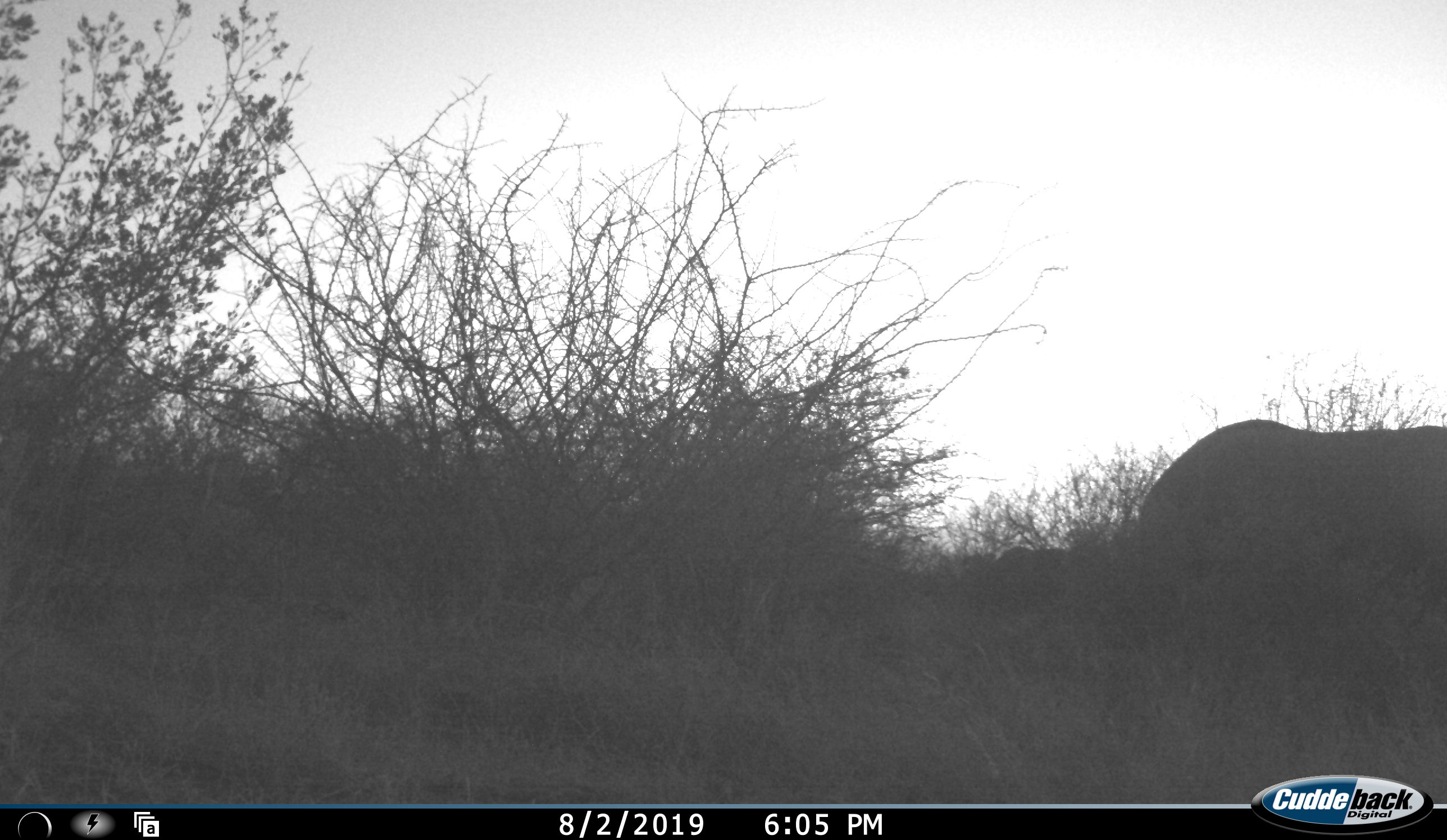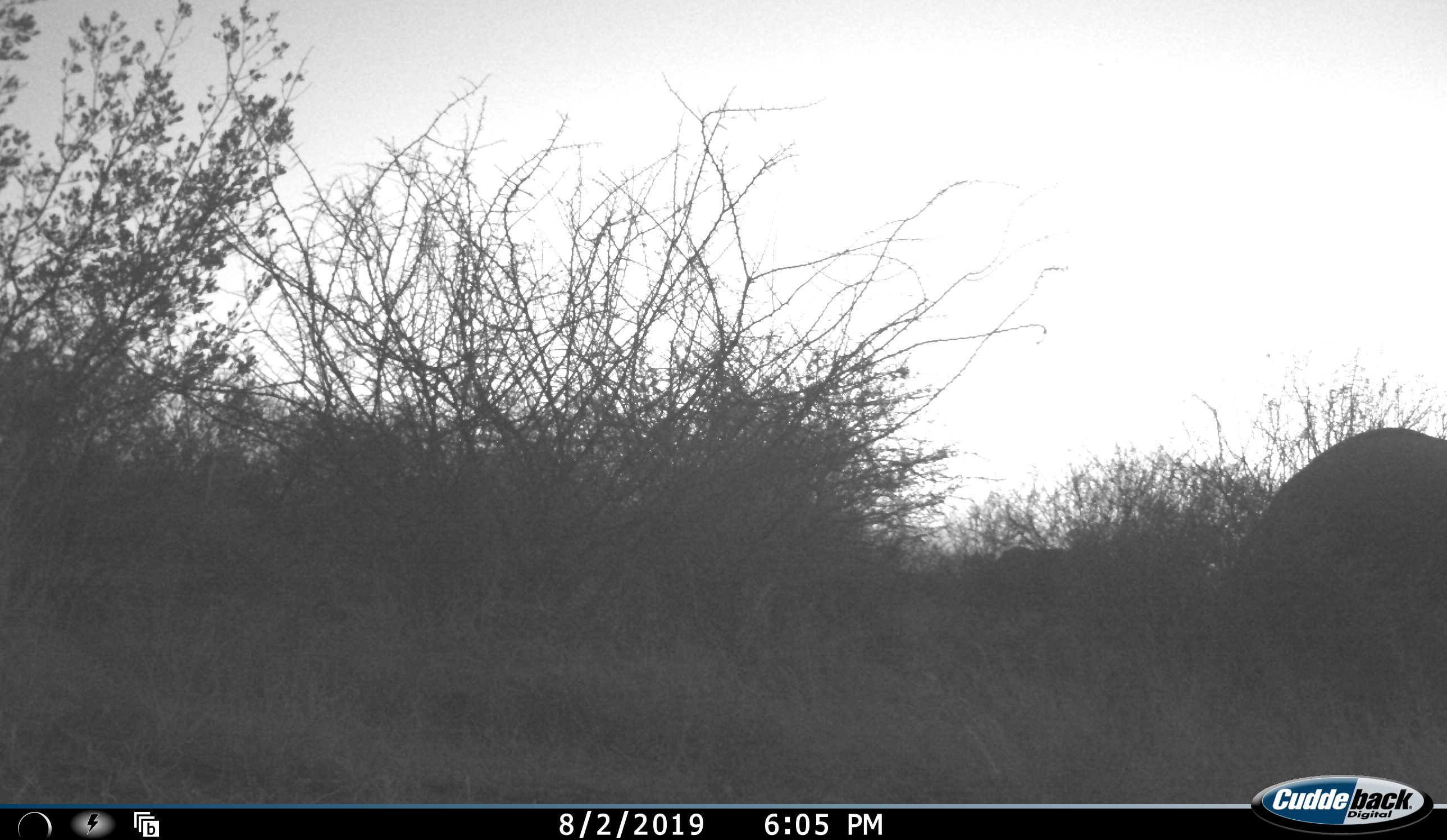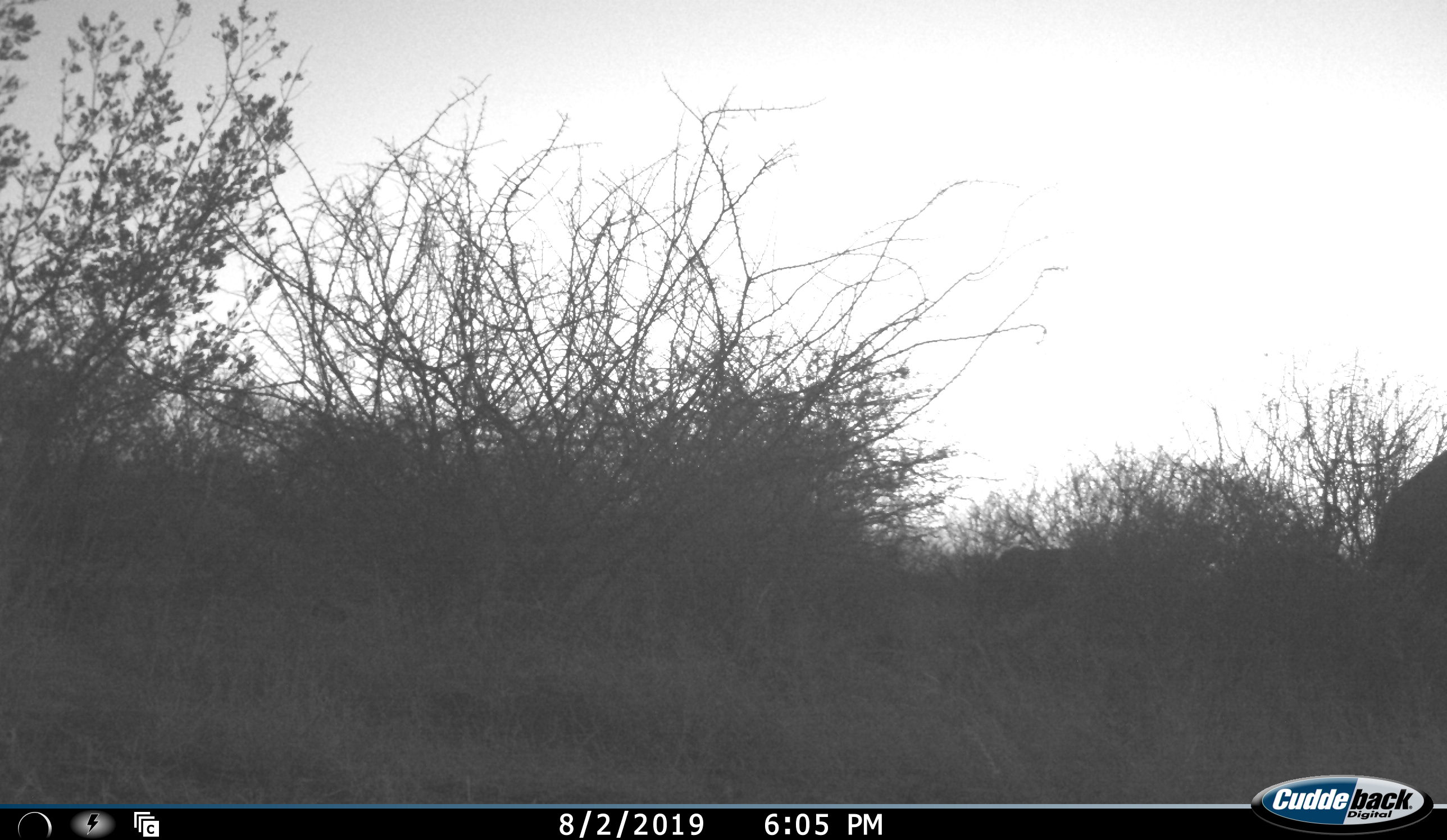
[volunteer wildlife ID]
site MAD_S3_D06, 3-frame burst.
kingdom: Animalia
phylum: Chordata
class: Mammalia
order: Proboscidea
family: Elephantidae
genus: Loxodonta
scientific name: Loxodonta africana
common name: african bush elephant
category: elephant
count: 1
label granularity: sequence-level